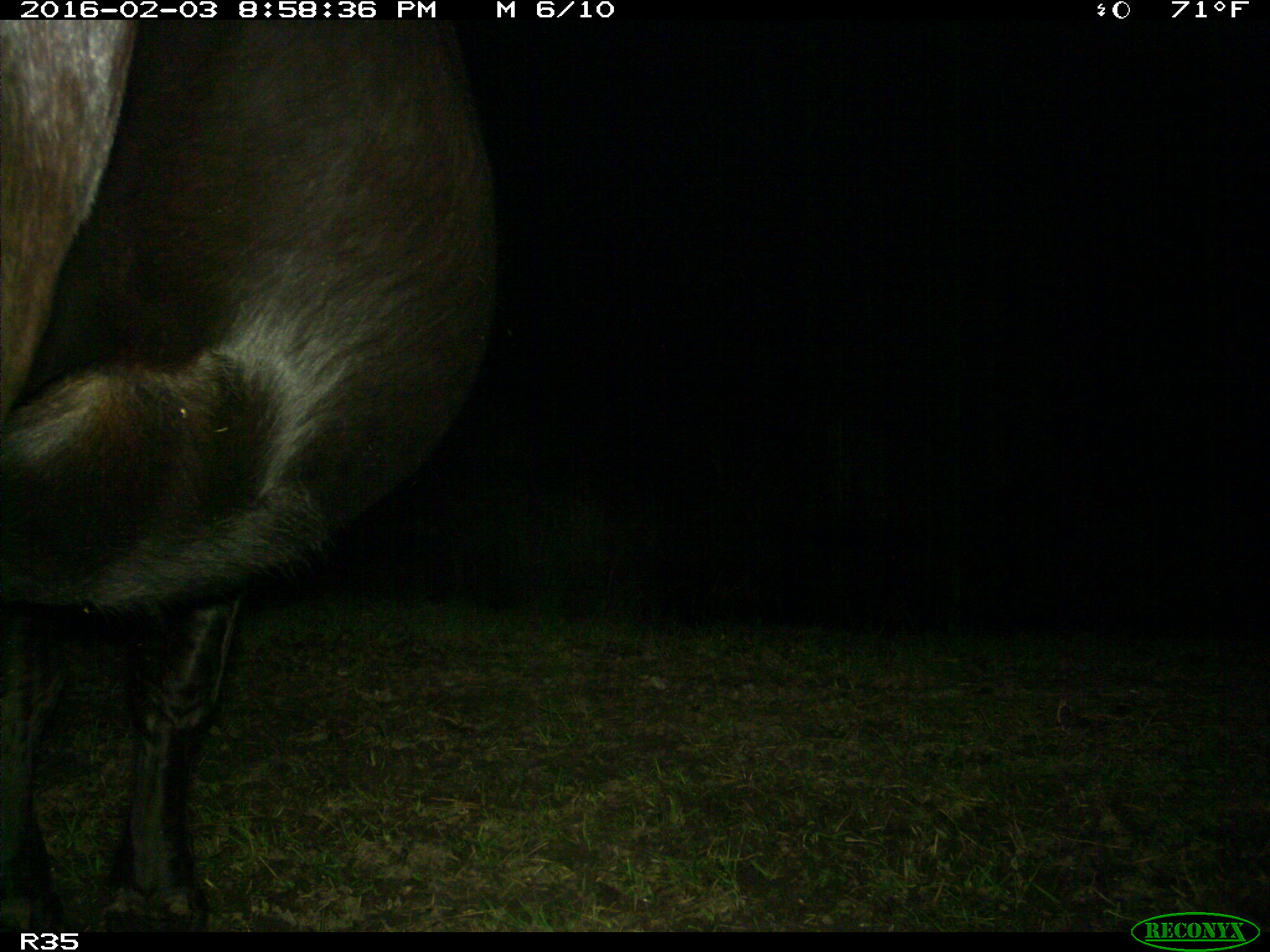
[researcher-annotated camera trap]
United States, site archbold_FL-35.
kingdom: Animalia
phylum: Chordata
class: Mammalia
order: Artiodactyla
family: Bovidae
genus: Bos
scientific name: Bos taurus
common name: domestic cow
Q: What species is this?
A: Bos taurus (domestic cow).